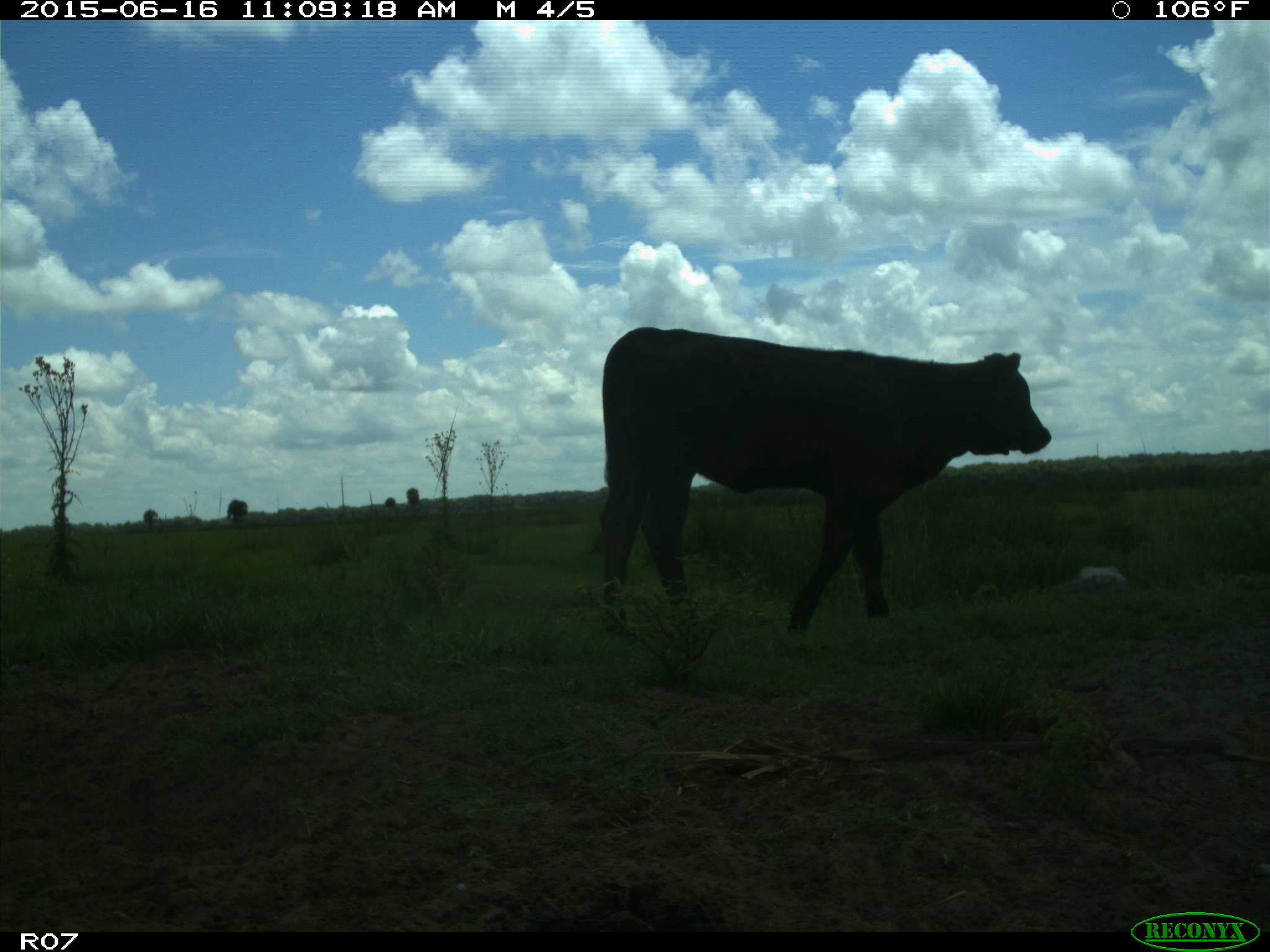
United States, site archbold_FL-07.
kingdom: Animalia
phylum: Chordata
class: Mammalia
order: Artiodactyla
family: Bovidae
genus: Bos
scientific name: Bos taurus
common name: domestic cow